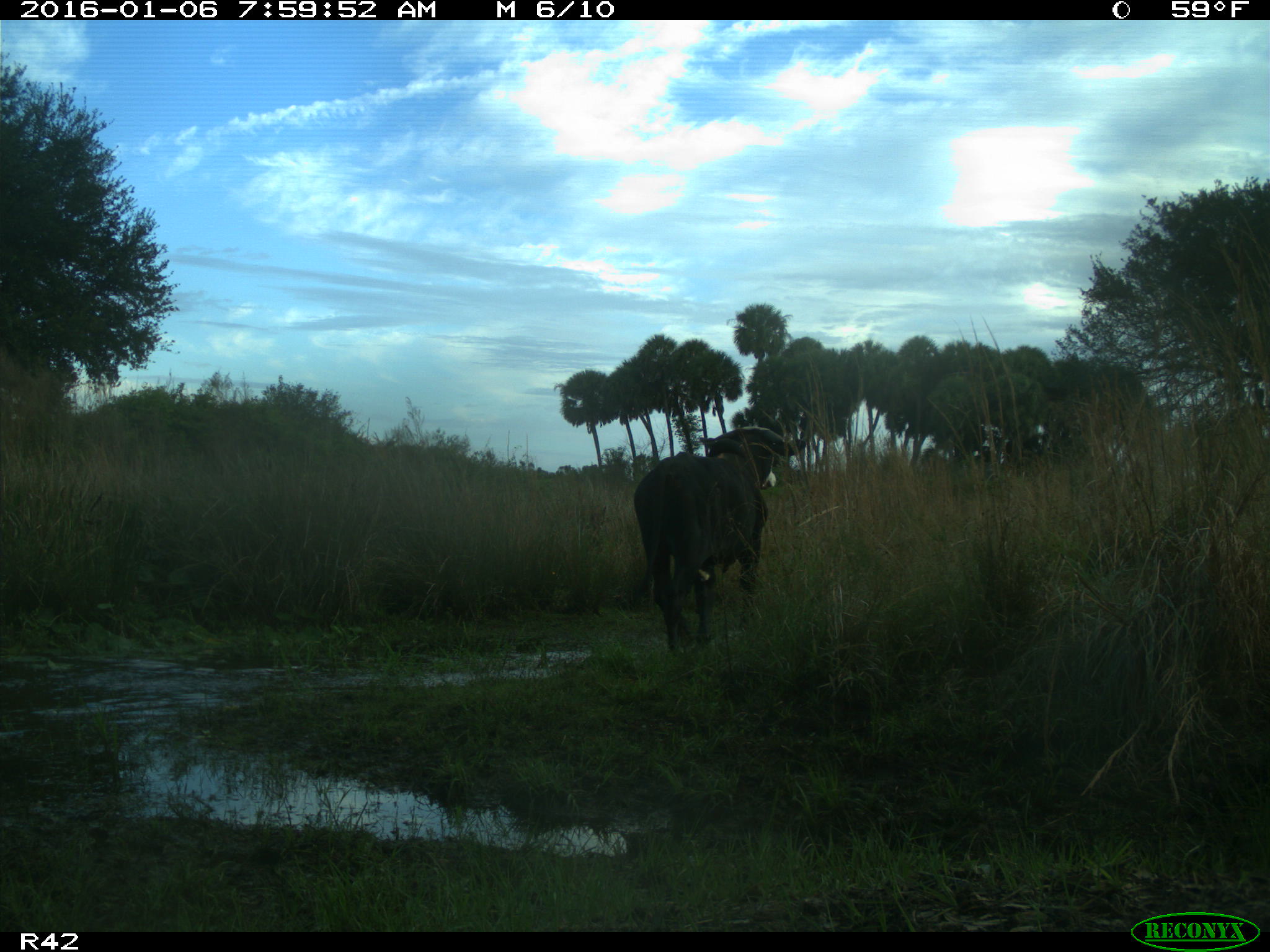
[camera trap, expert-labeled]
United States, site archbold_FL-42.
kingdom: Animalia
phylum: Chordata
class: Mammalia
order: Artiodactyla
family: Bovidae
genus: Bos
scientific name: Bos taurus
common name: domestic cow